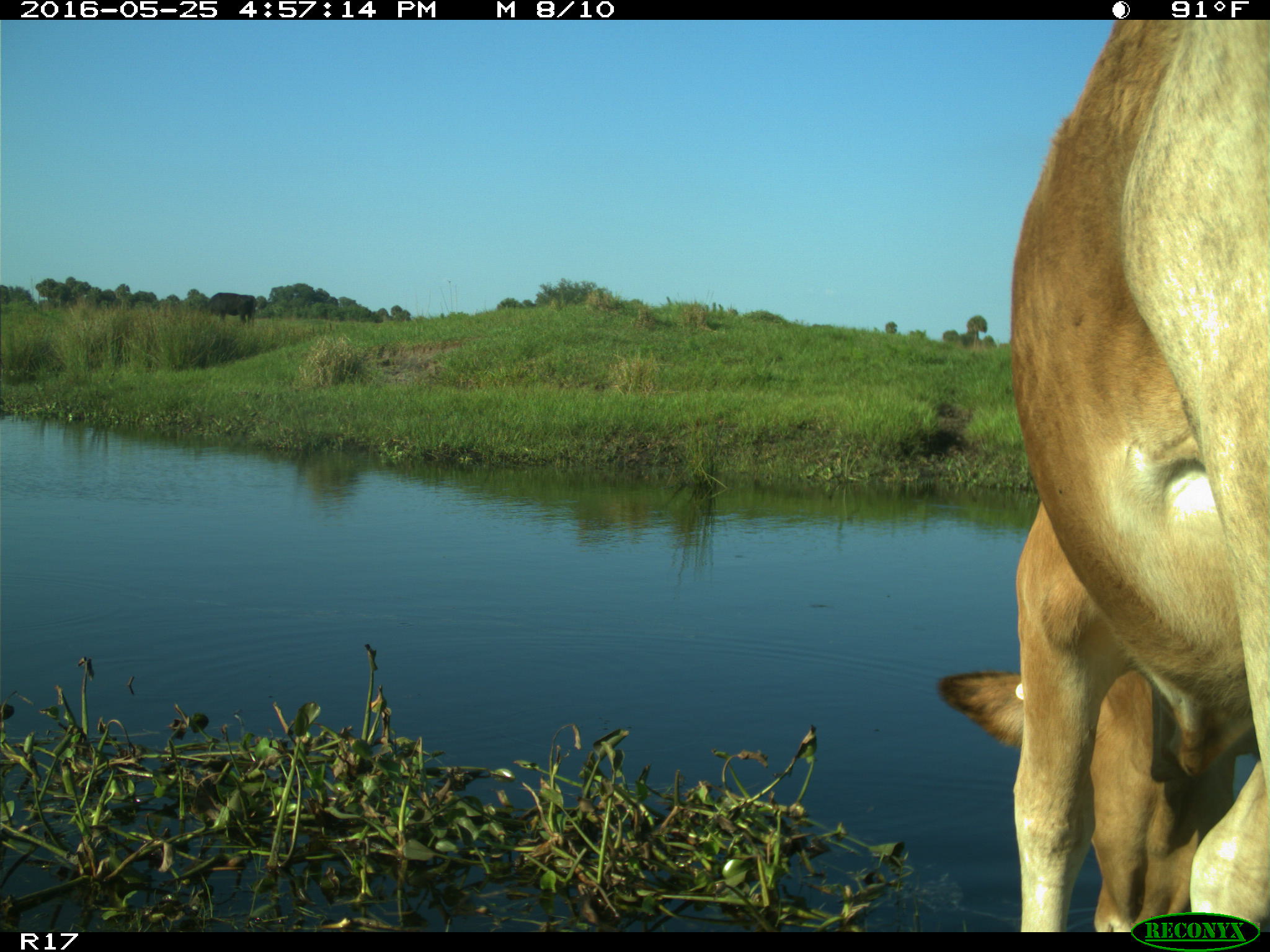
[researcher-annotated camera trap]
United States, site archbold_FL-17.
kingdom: Animalia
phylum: Chordata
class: Mammalia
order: Artiodactyla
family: Bovidae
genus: Bos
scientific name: Bos taurus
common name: domestic cow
Bos taurus (domestic cow).